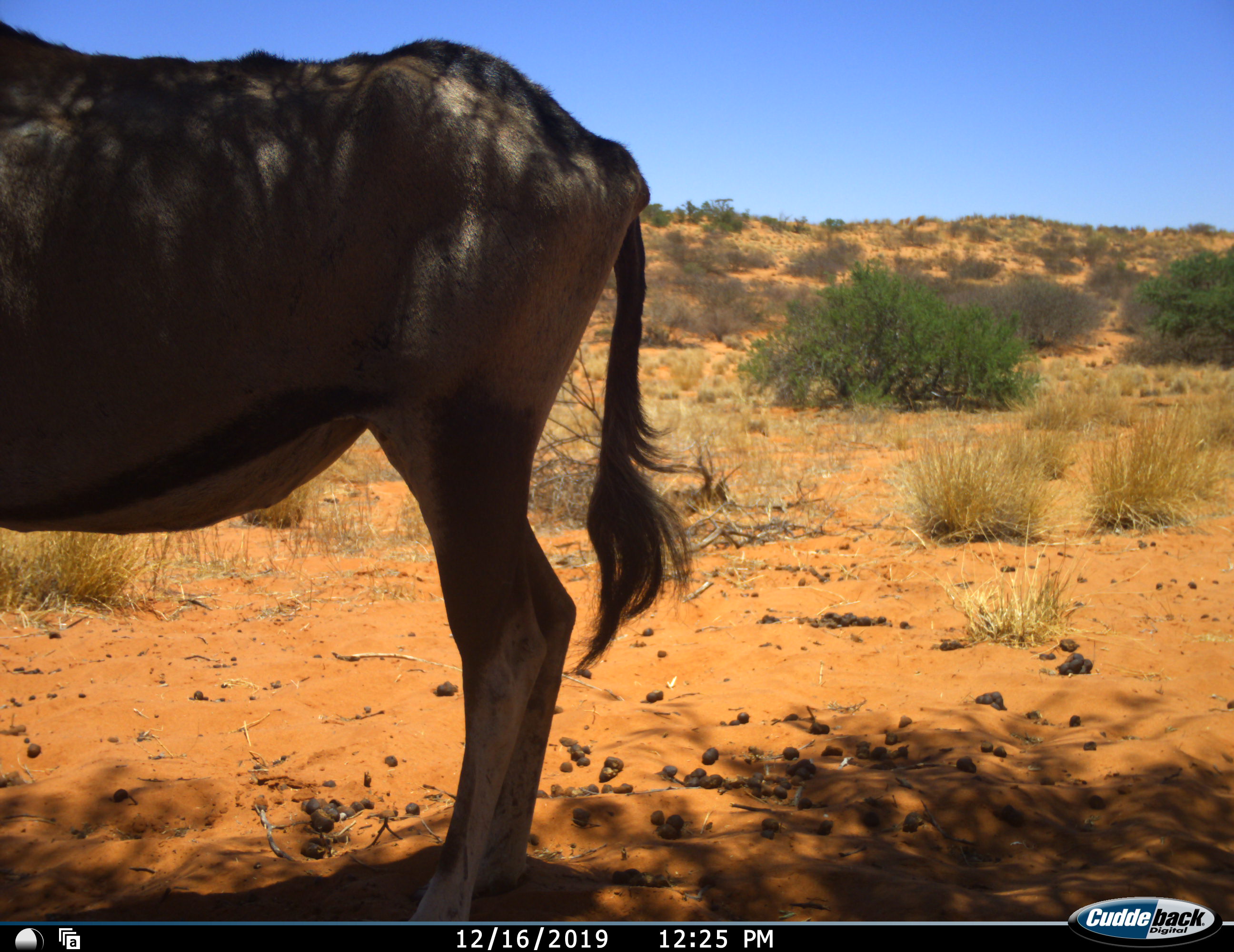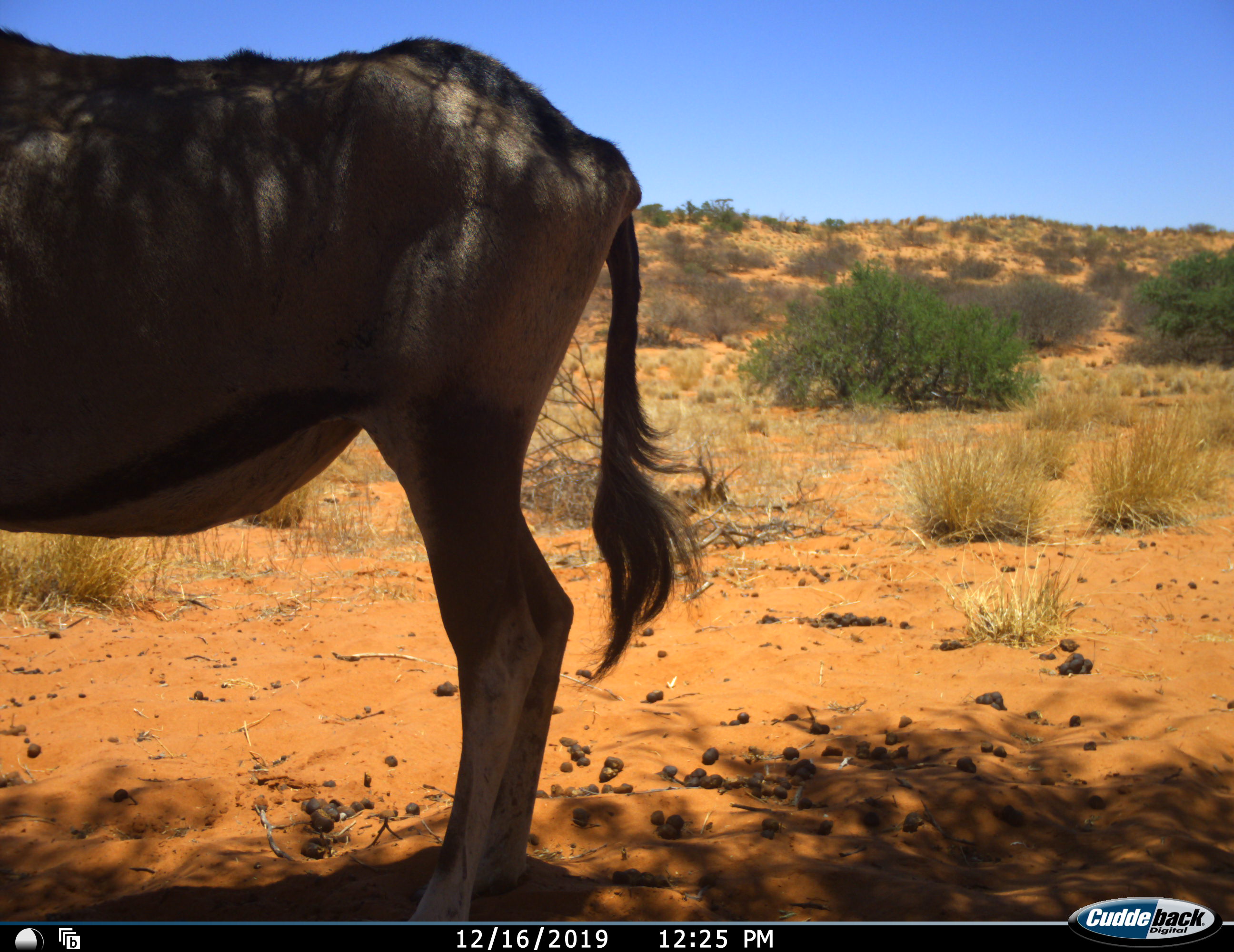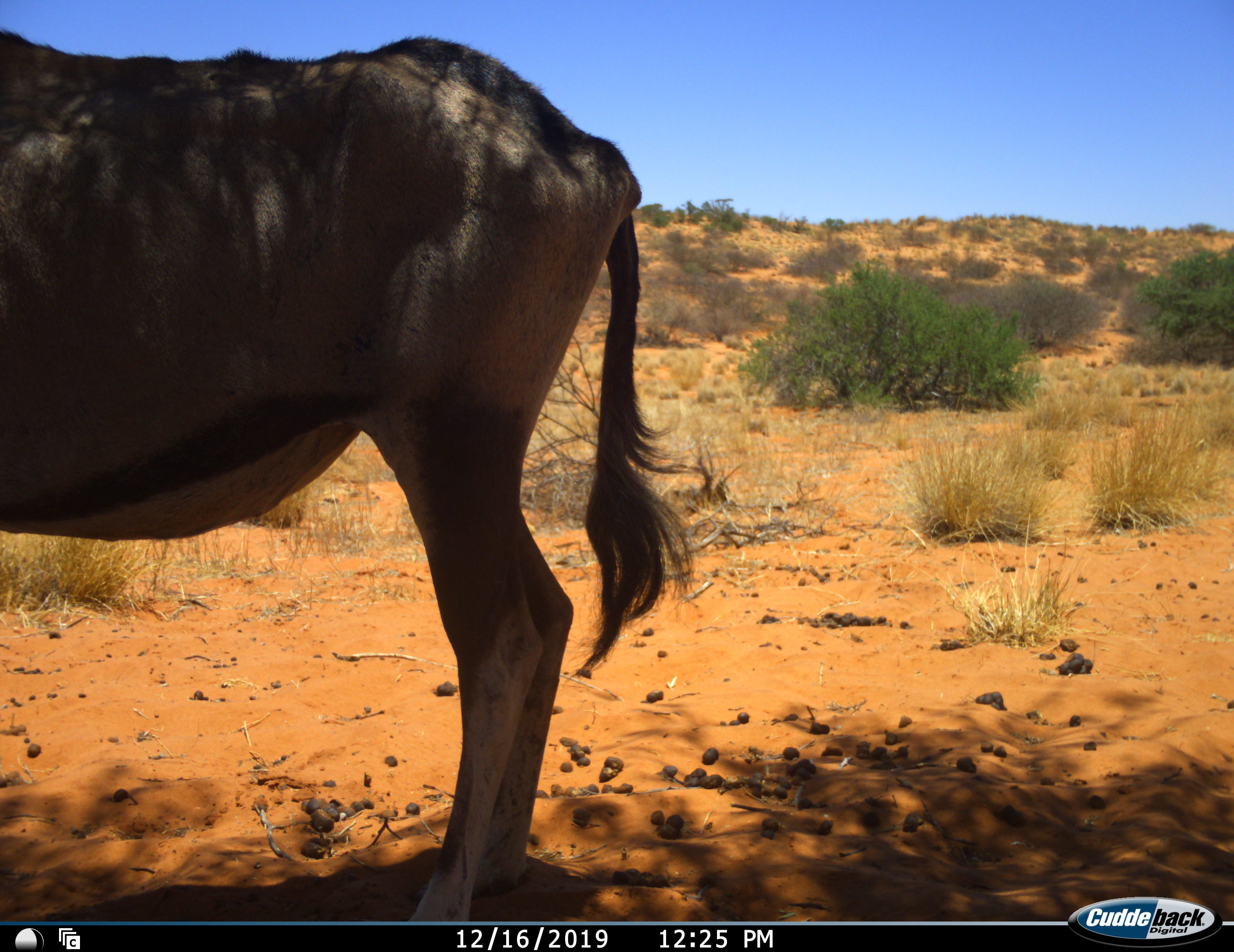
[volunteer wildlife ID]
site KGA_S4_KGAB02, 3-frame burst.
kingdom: Animalia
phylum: Chordata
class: Mammalia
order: Artiodactyla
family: Bovidae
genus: Oryx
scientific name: Oryx gazella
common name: gemsbok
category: oryx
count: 1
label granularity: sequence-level